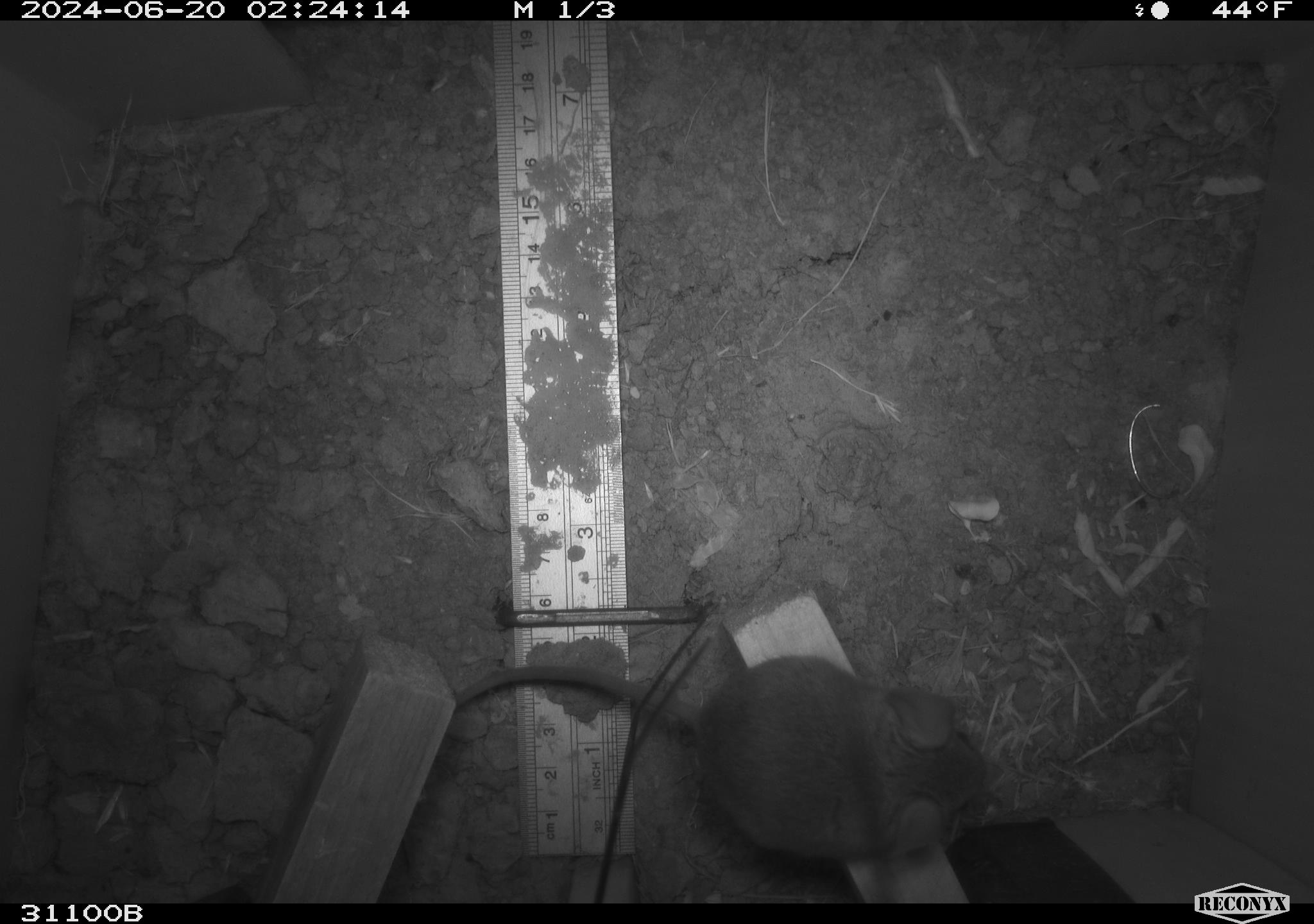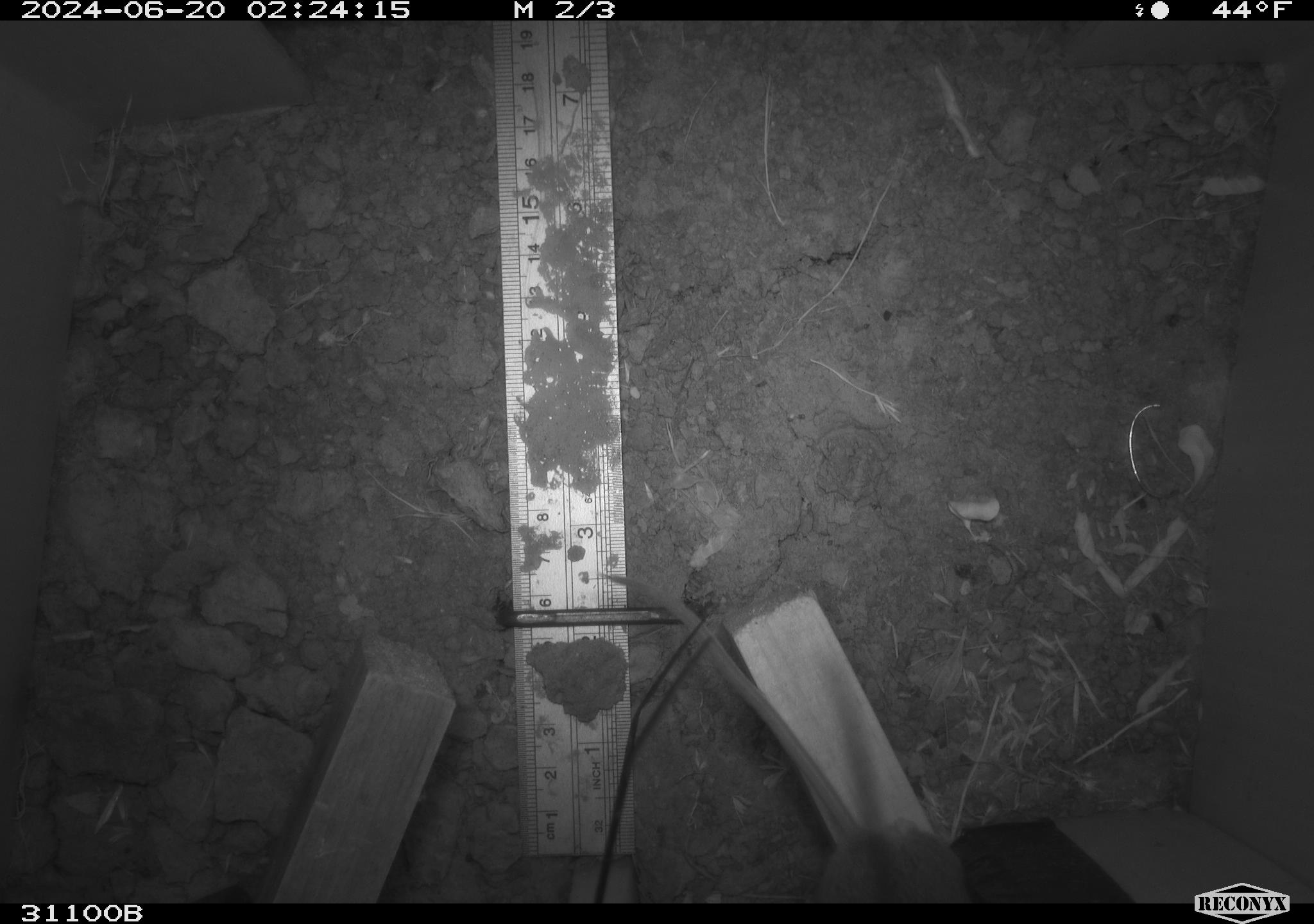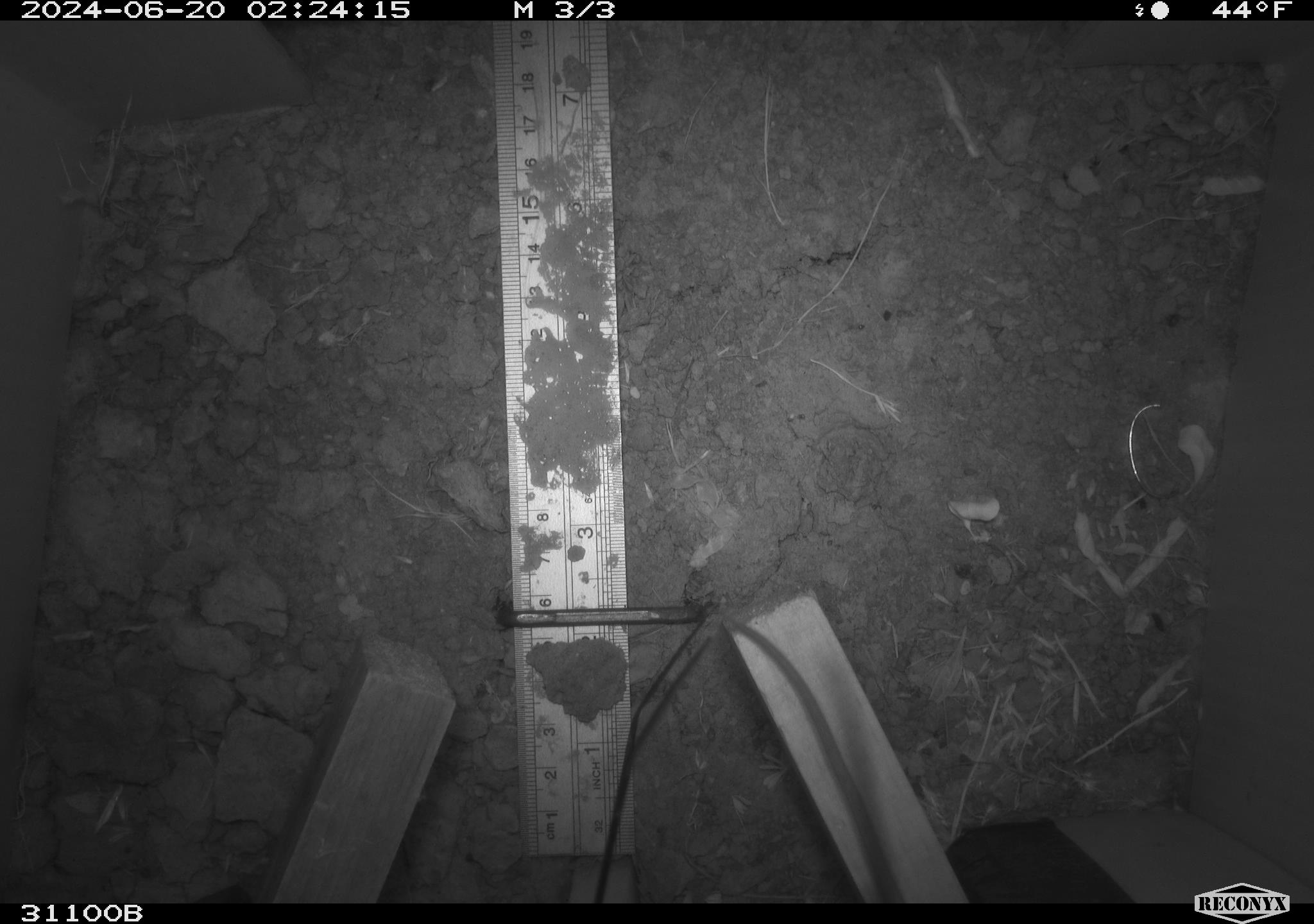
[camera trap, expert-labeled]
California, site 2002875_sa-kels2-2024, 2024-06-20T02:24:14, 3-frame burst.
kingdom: Animalia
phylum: Chordata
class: Mammalia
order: Rodentia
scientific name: Rodentia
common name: rodent